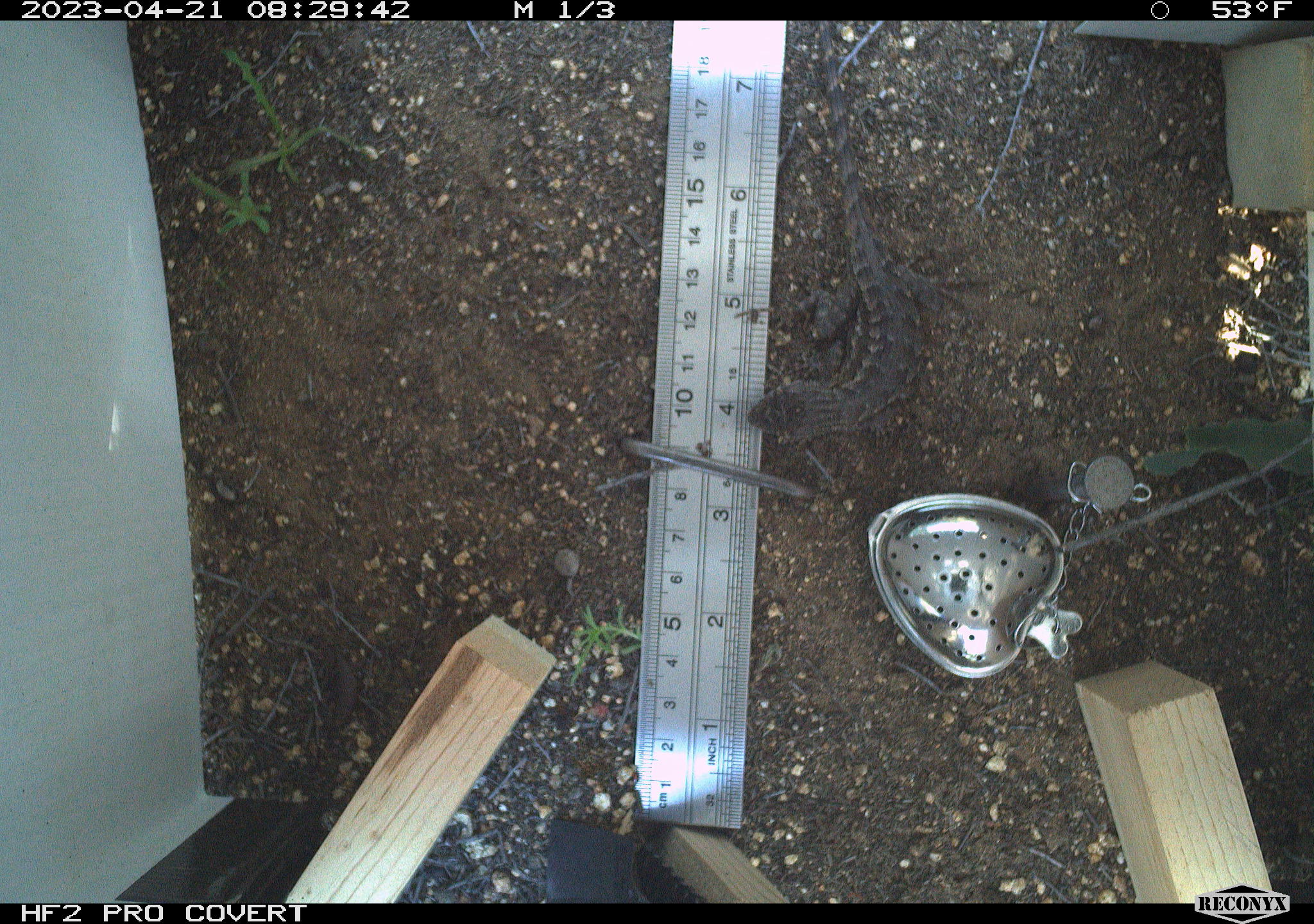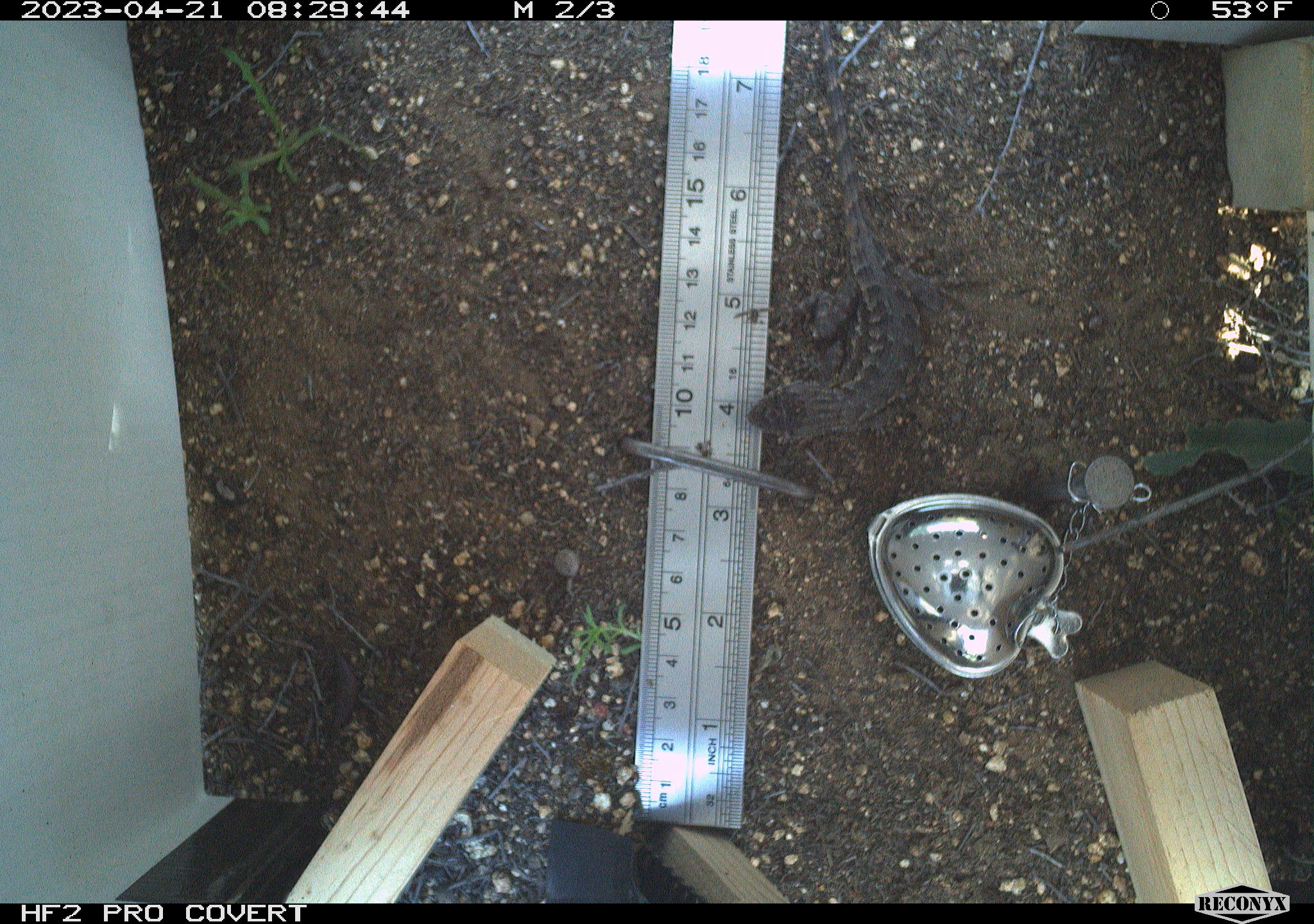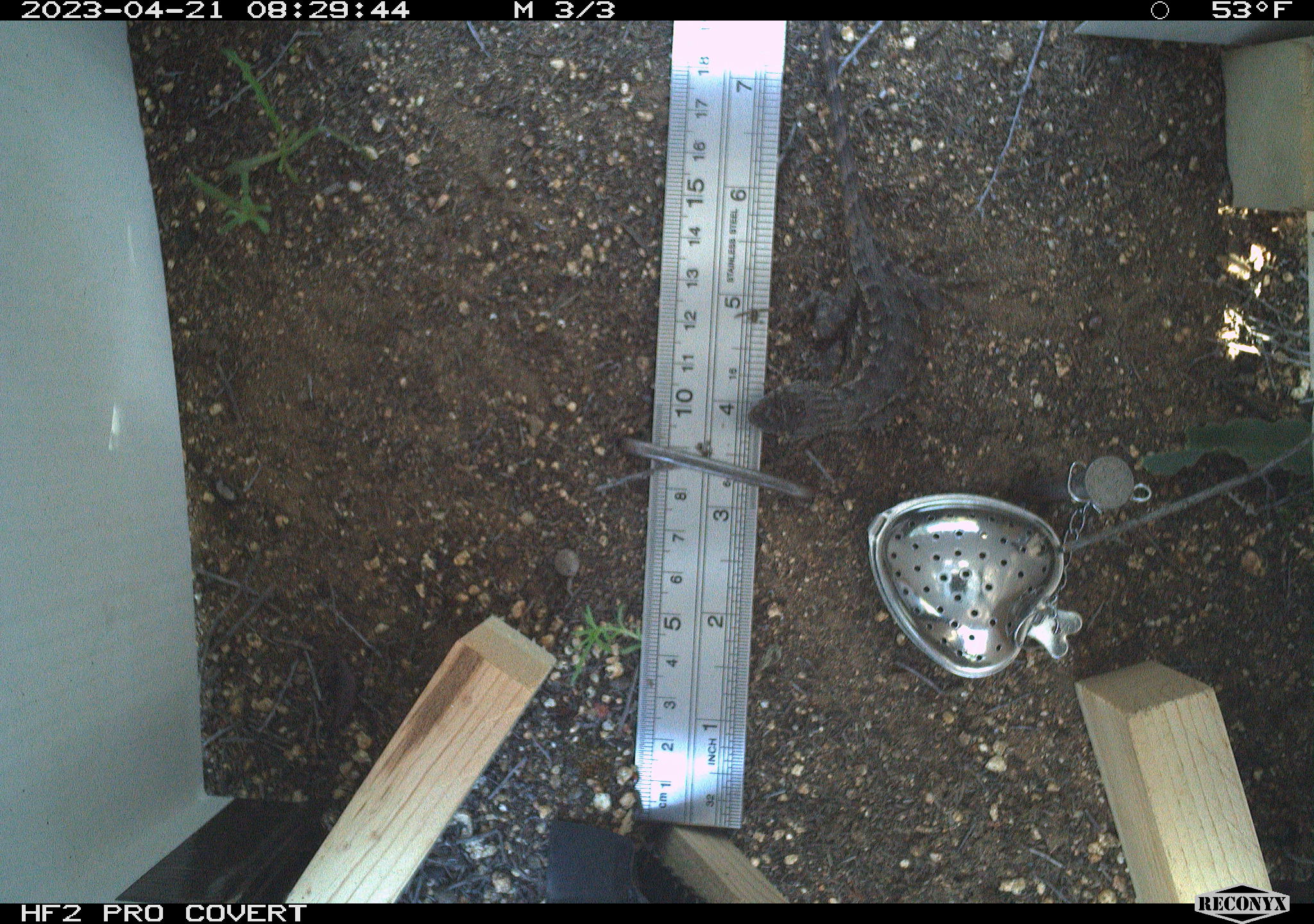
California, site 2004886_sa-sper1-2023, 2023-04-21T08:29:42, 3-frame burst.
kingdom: Animalia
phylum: Chordata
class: Reptilia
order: Squamata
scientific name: Squamata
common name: lizards and snakes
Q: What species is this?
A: Lizards and snakes (Squamata).